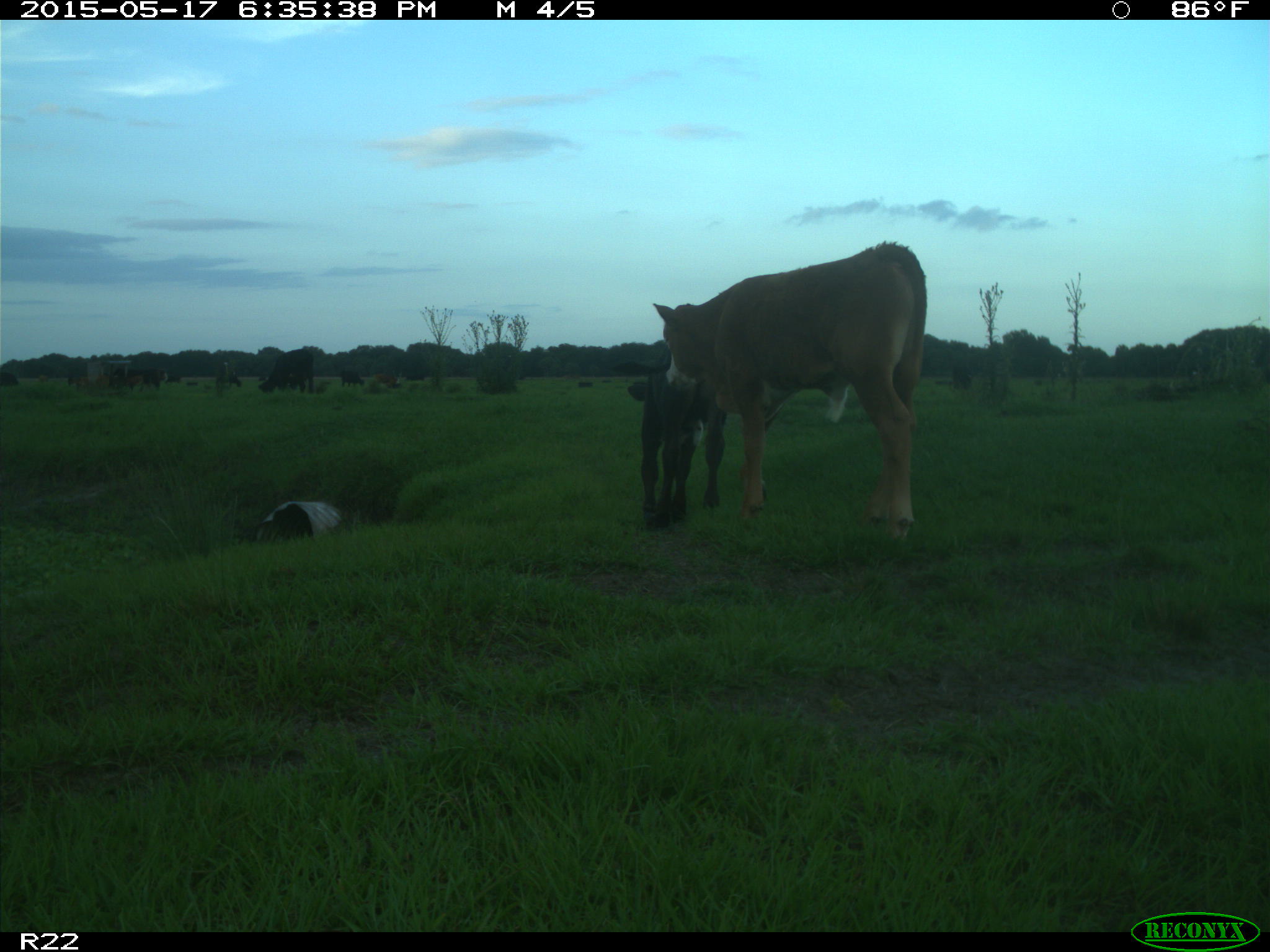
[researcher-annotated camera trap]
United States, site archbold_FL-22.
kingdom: Animalia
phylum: Chordata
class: Mammalia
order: Artiodactyla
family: Bovidae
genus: Bos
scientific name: Bos taurus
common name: domestic cow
Bos taurus (domestic cow).